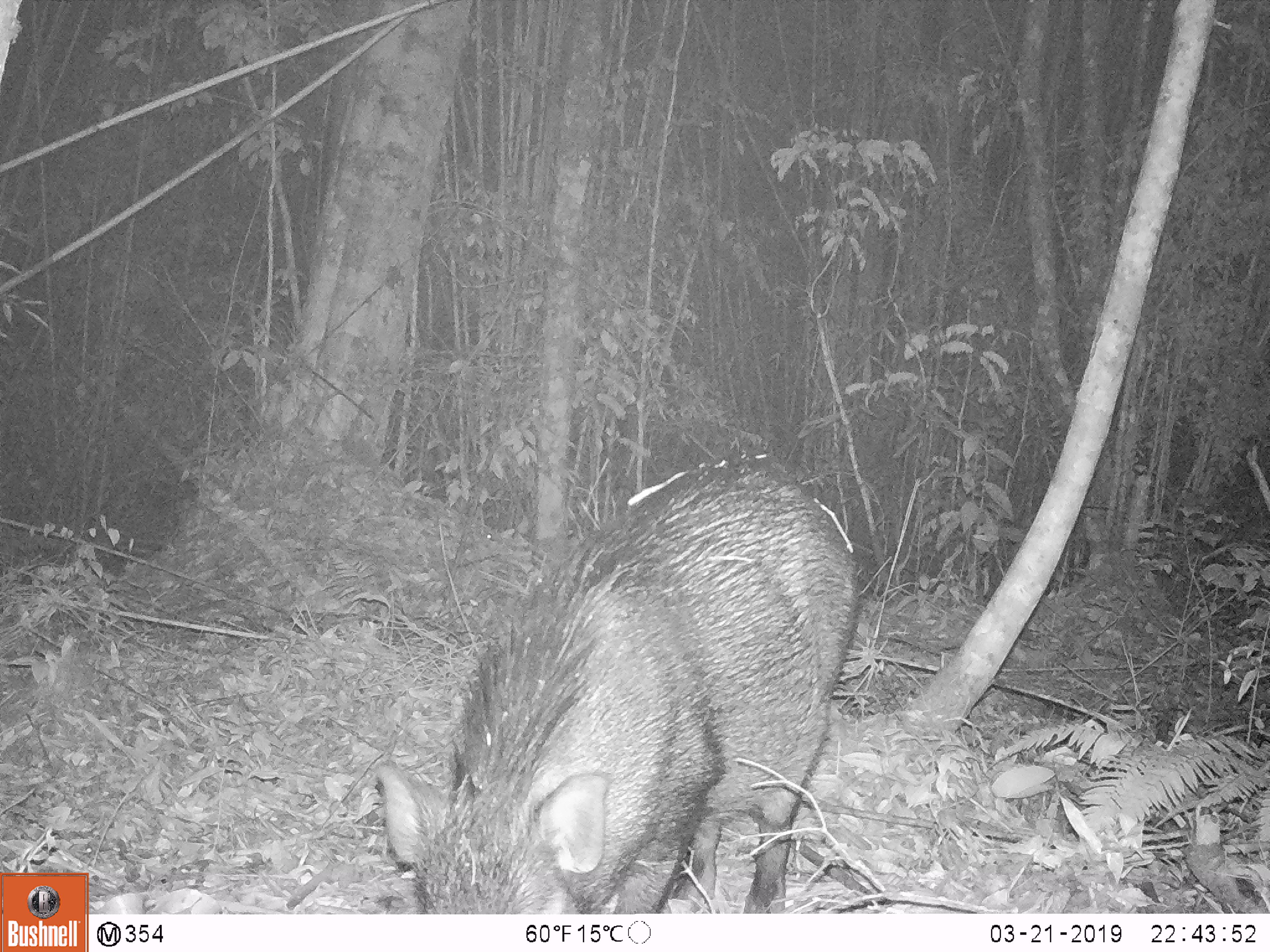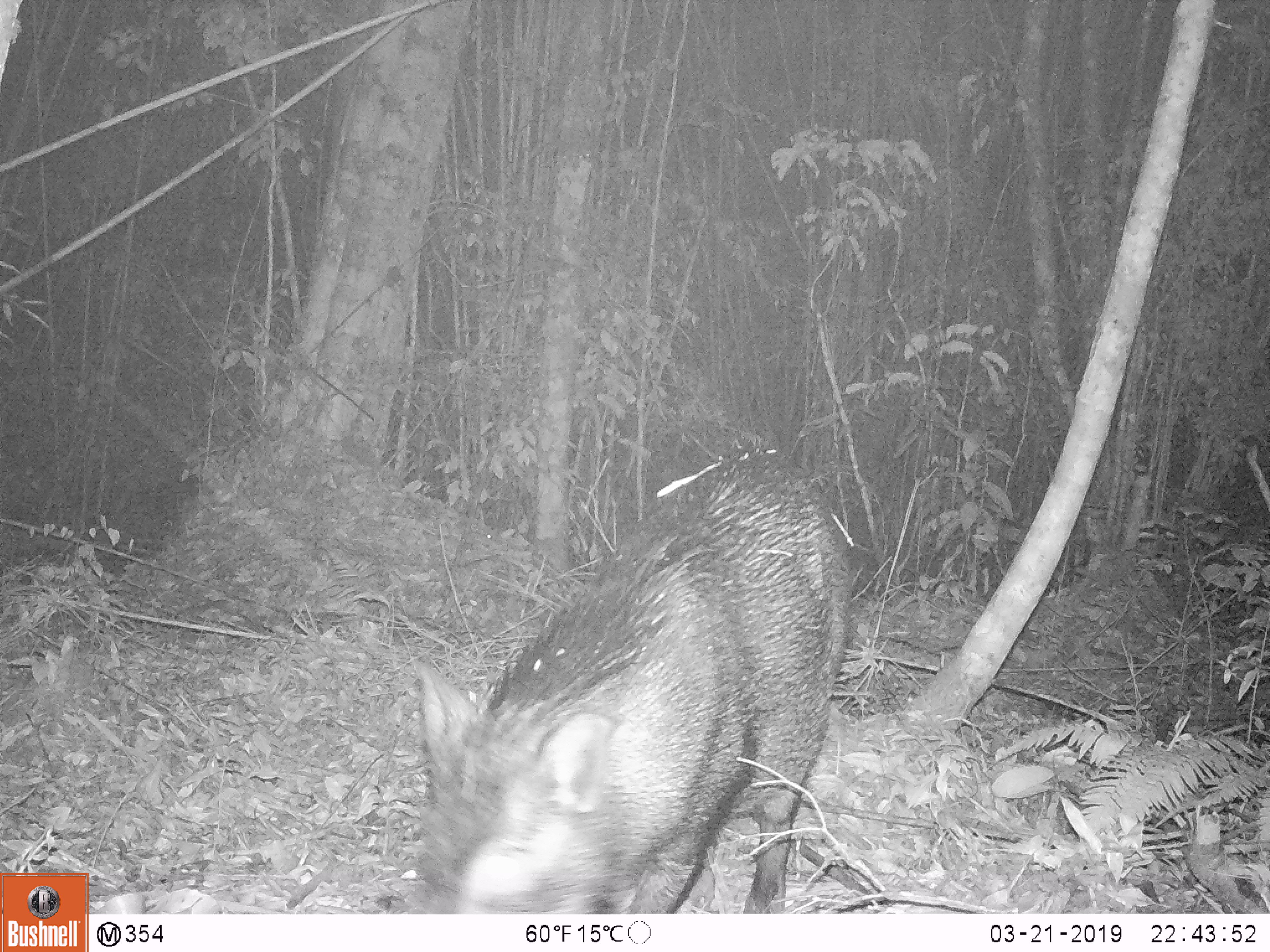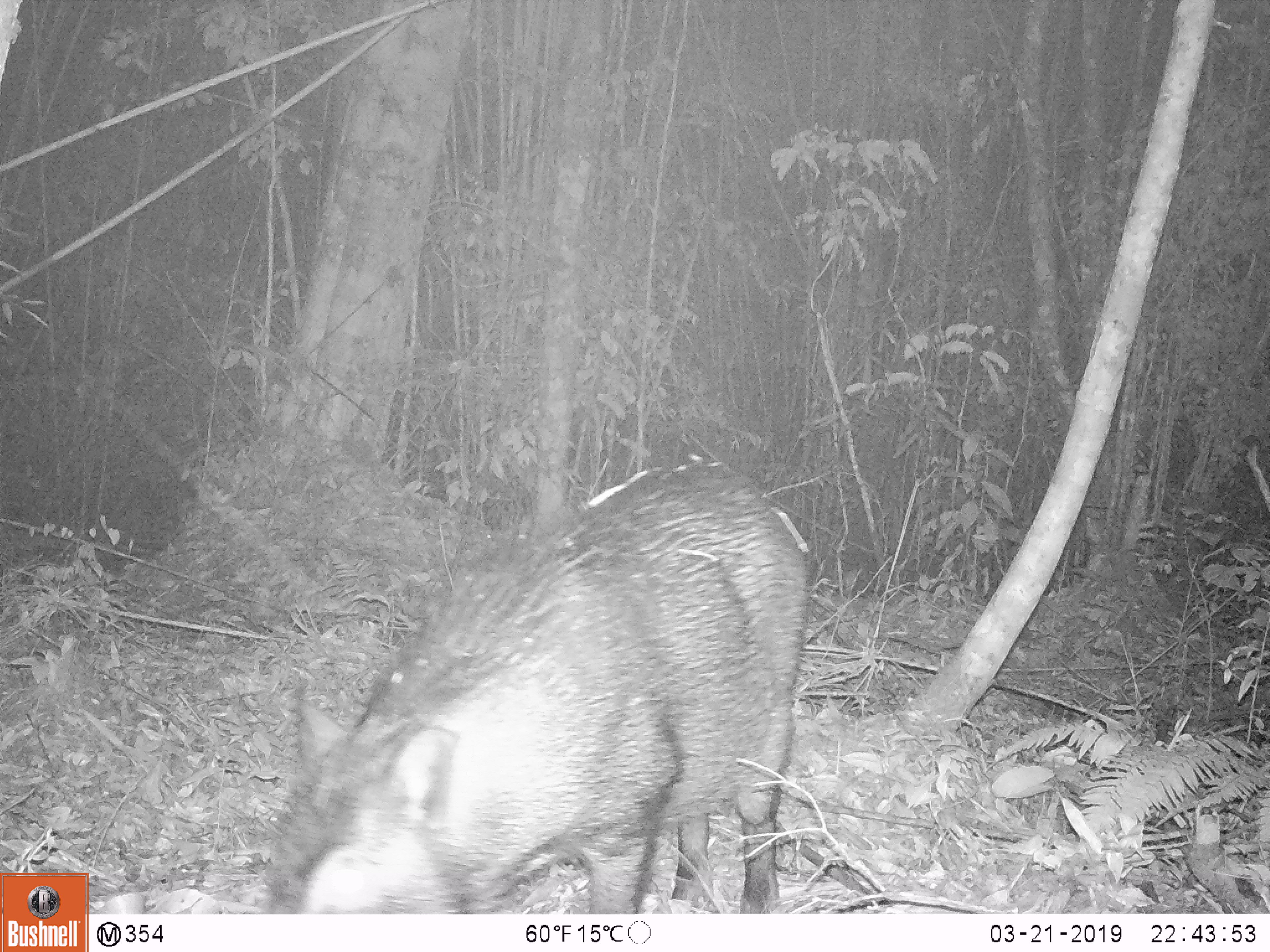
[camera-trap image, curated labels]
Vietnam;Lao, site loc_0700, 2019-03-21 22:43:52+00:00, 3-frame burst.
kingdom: Animalia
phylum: Chordata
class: Mammalia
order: Artiodactyla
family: Suidae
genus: Sus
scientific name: Sus scrofa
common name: eurasian wild pig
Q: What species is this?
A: Eurasian wild pig (Sus scrofa).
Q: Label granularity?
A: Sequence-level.